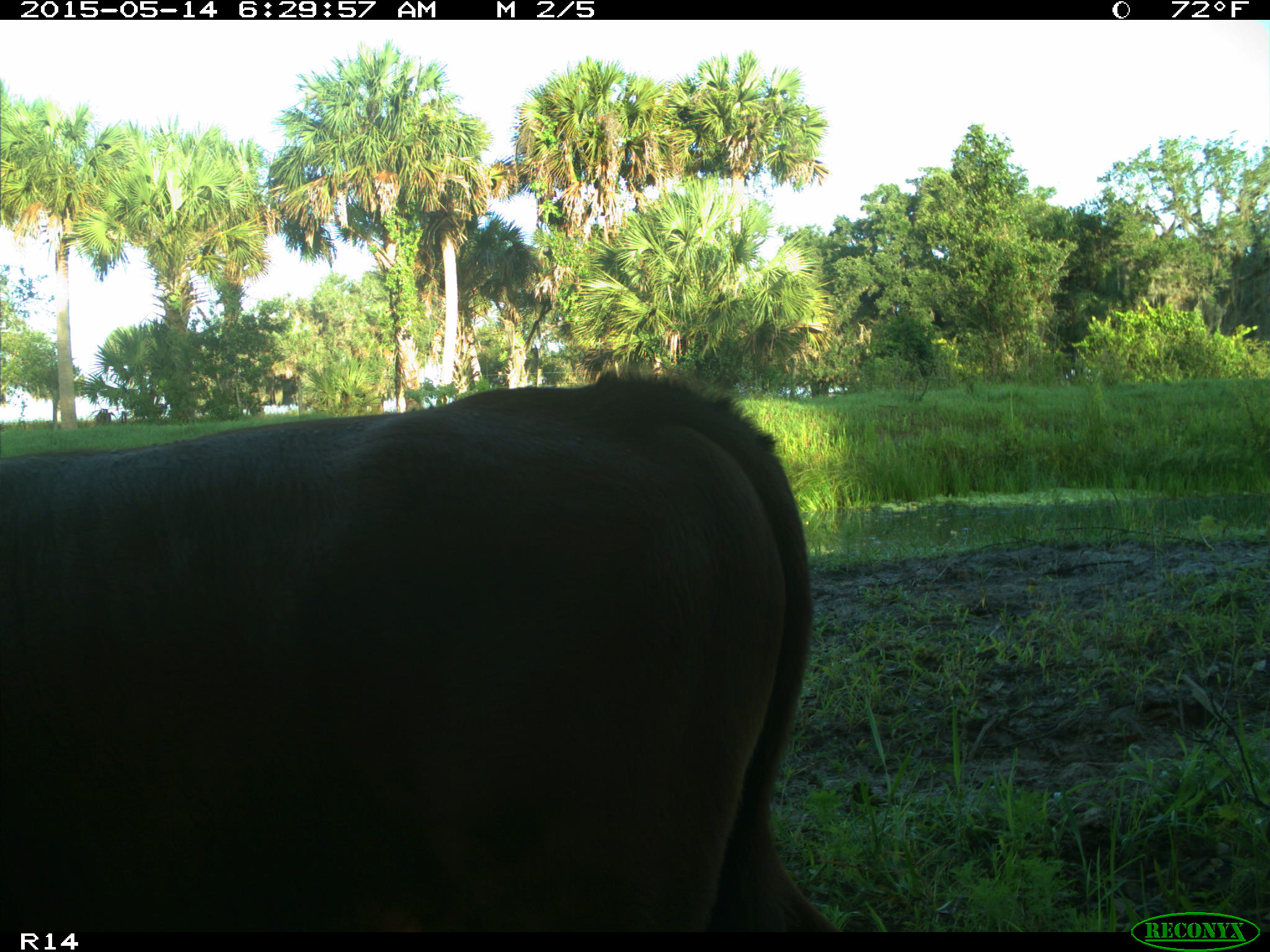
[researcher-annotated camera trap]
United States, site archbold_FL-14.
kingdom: Animalia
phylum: Chordata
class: Mammalia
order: Artiodactyla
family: Bovidae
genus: Bos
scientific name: Bos taurus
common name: domestic cow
Bos taurus (domestic cow).